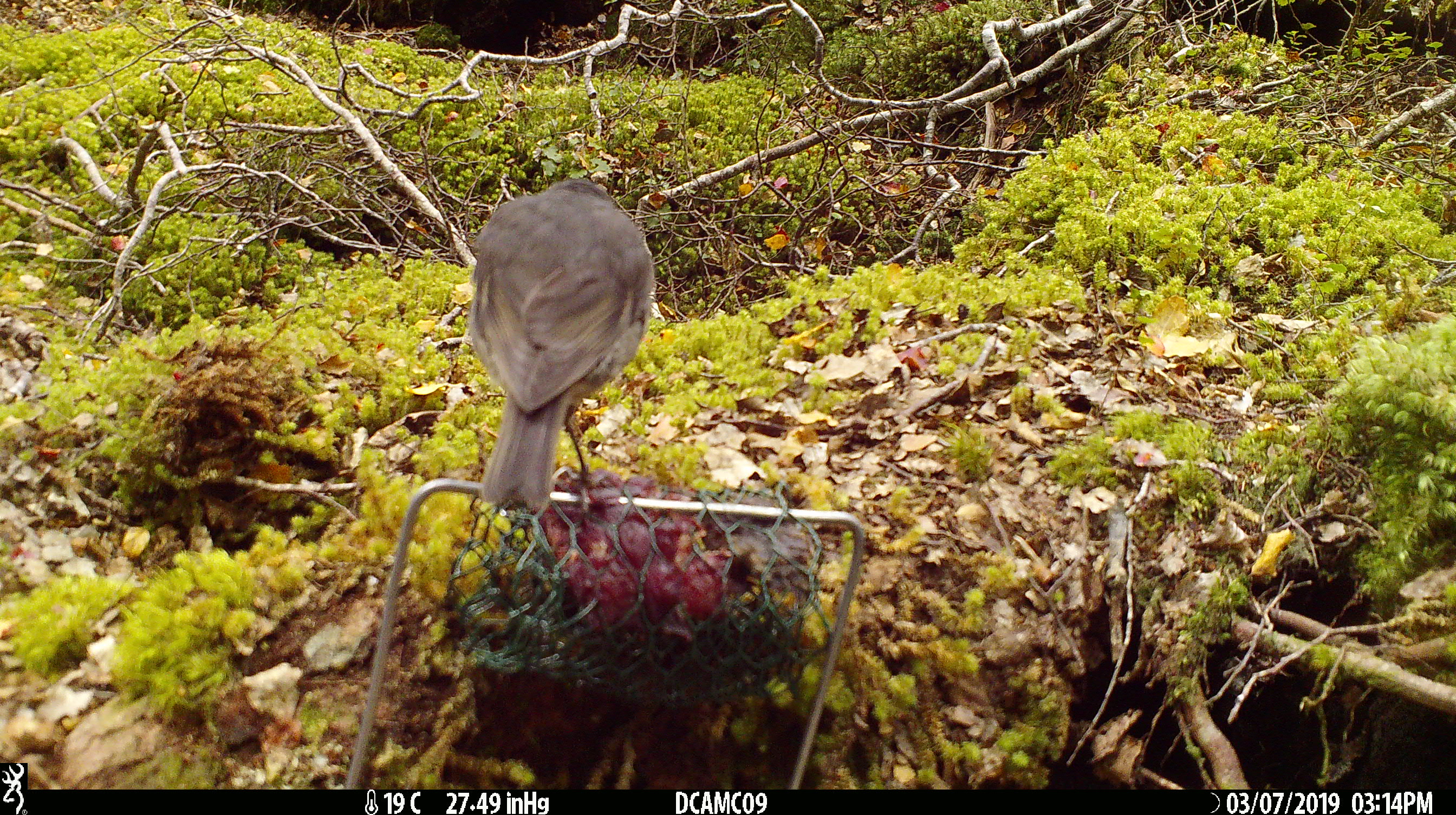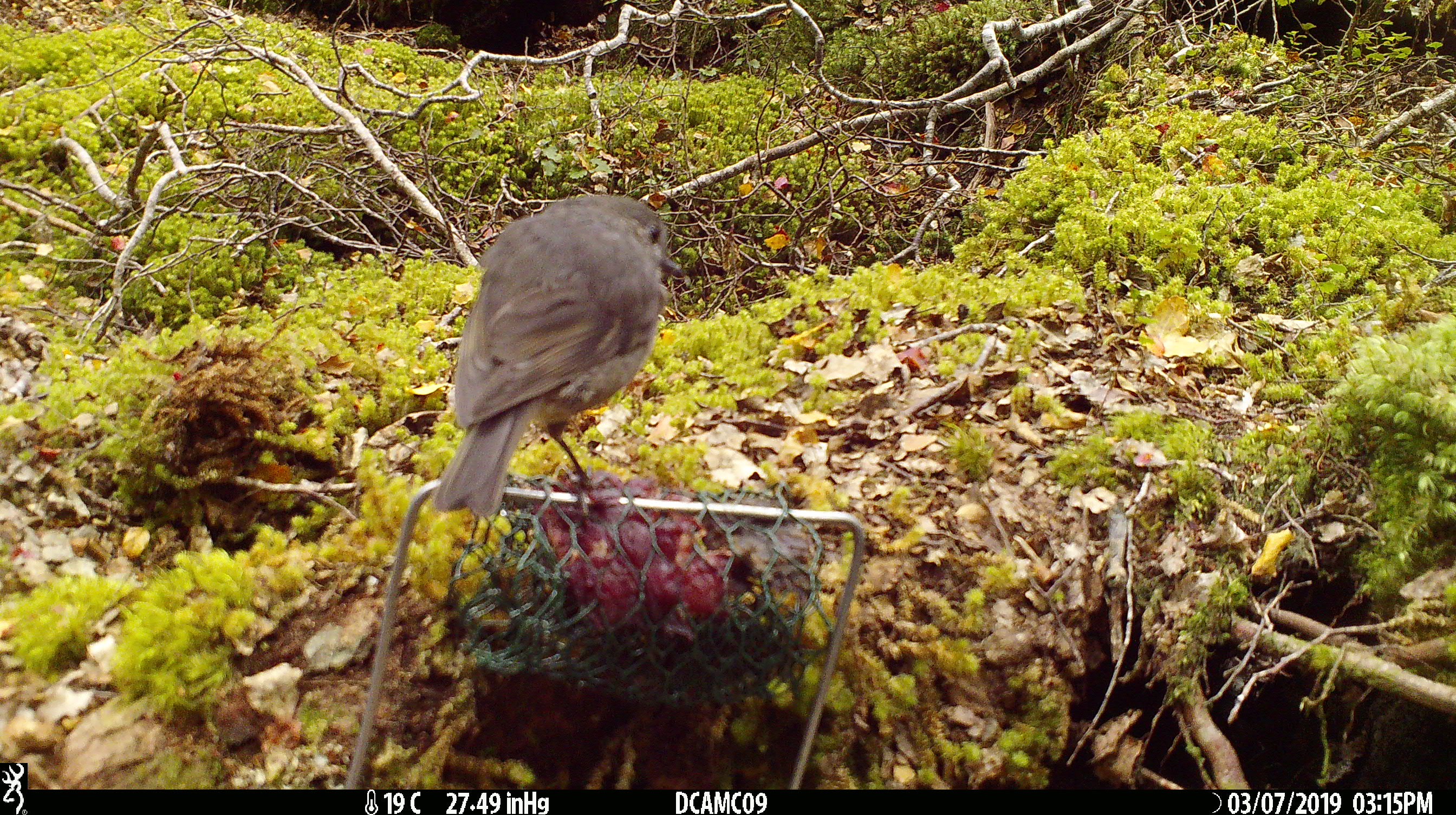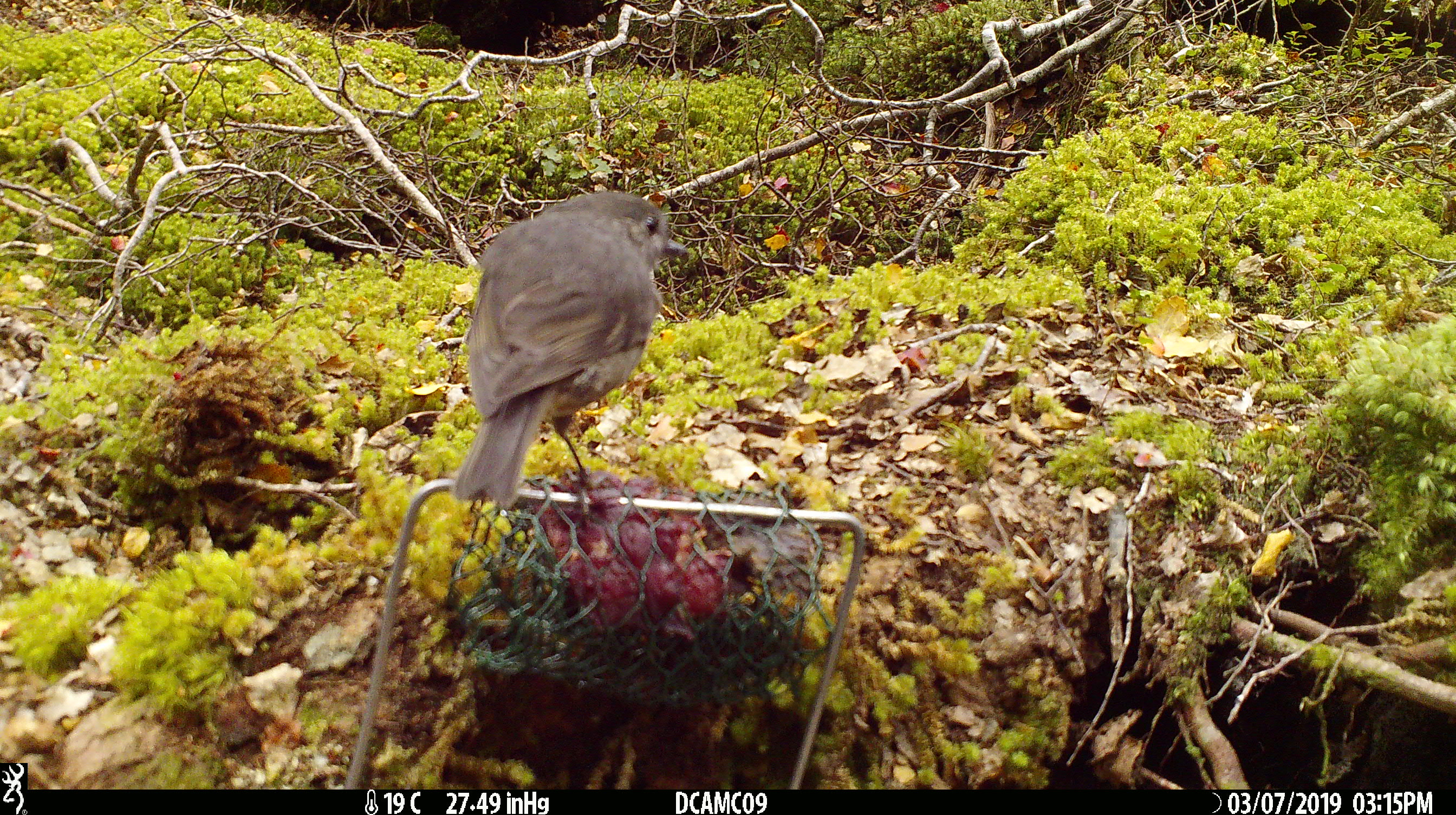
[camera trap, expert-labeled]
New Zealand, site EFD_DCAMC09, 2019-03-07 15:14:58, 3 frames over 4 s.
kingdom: Animalia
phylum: Chordata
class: Aves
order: Passeriformes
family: Petroicidae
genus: Petroica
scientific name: Petroica australis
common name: new zealand robin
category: robin